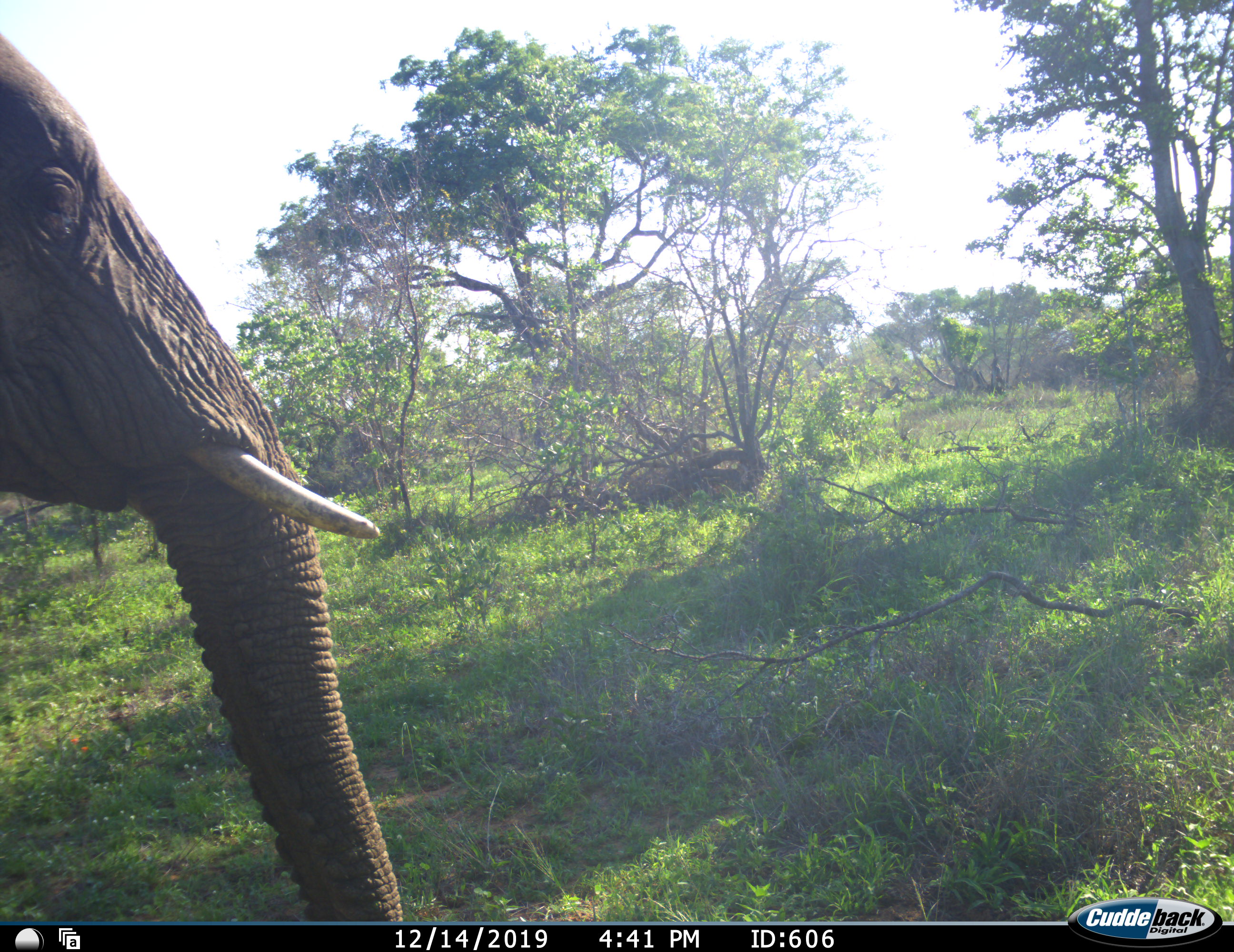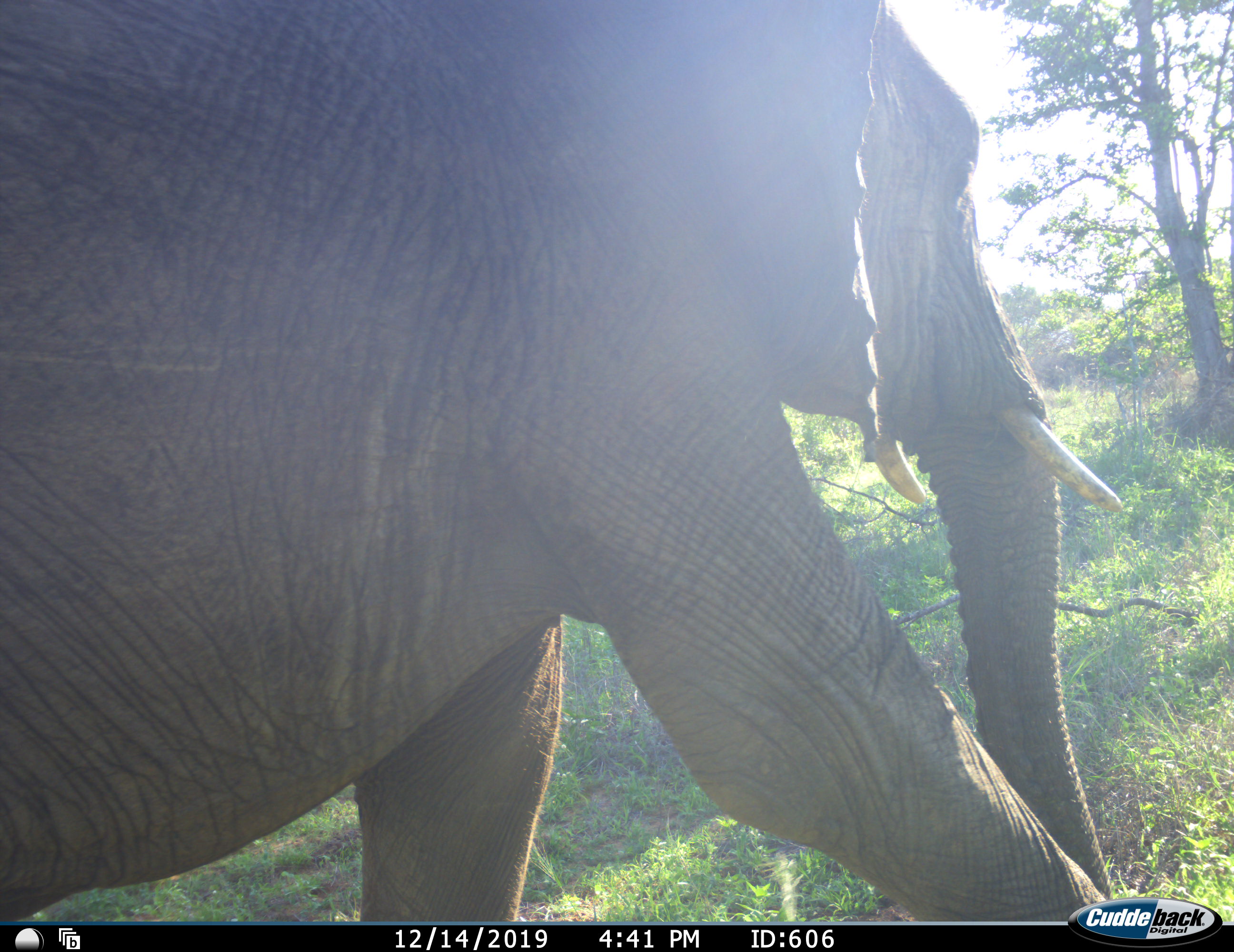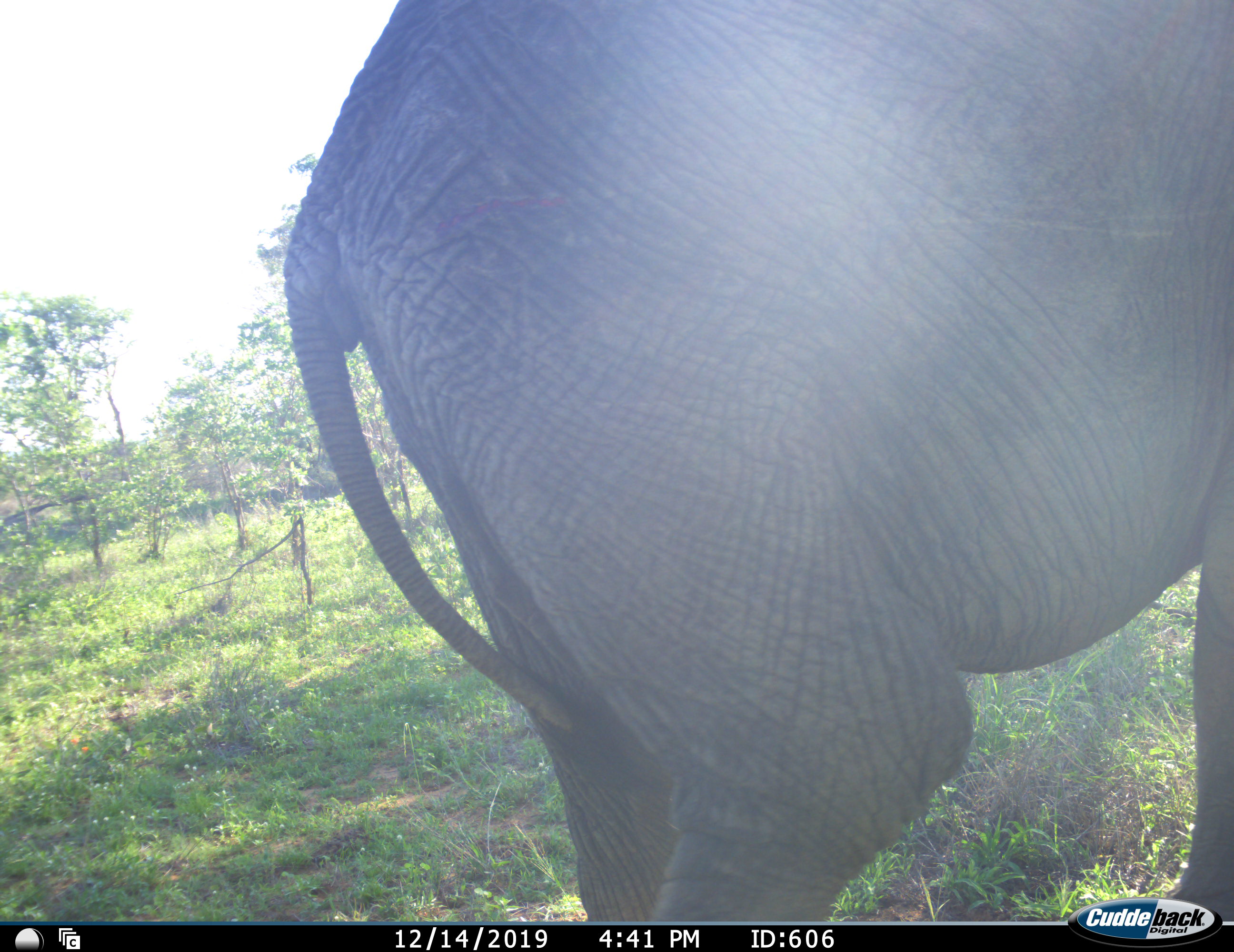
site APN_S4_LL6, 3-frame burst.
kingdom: Animalia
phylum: Chordata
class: Mammalia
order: Proboscidea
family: Elephantidae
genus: Loxodonta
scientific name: Loxodonta africana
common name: african bush elephant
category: elephant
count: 1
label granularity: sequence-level